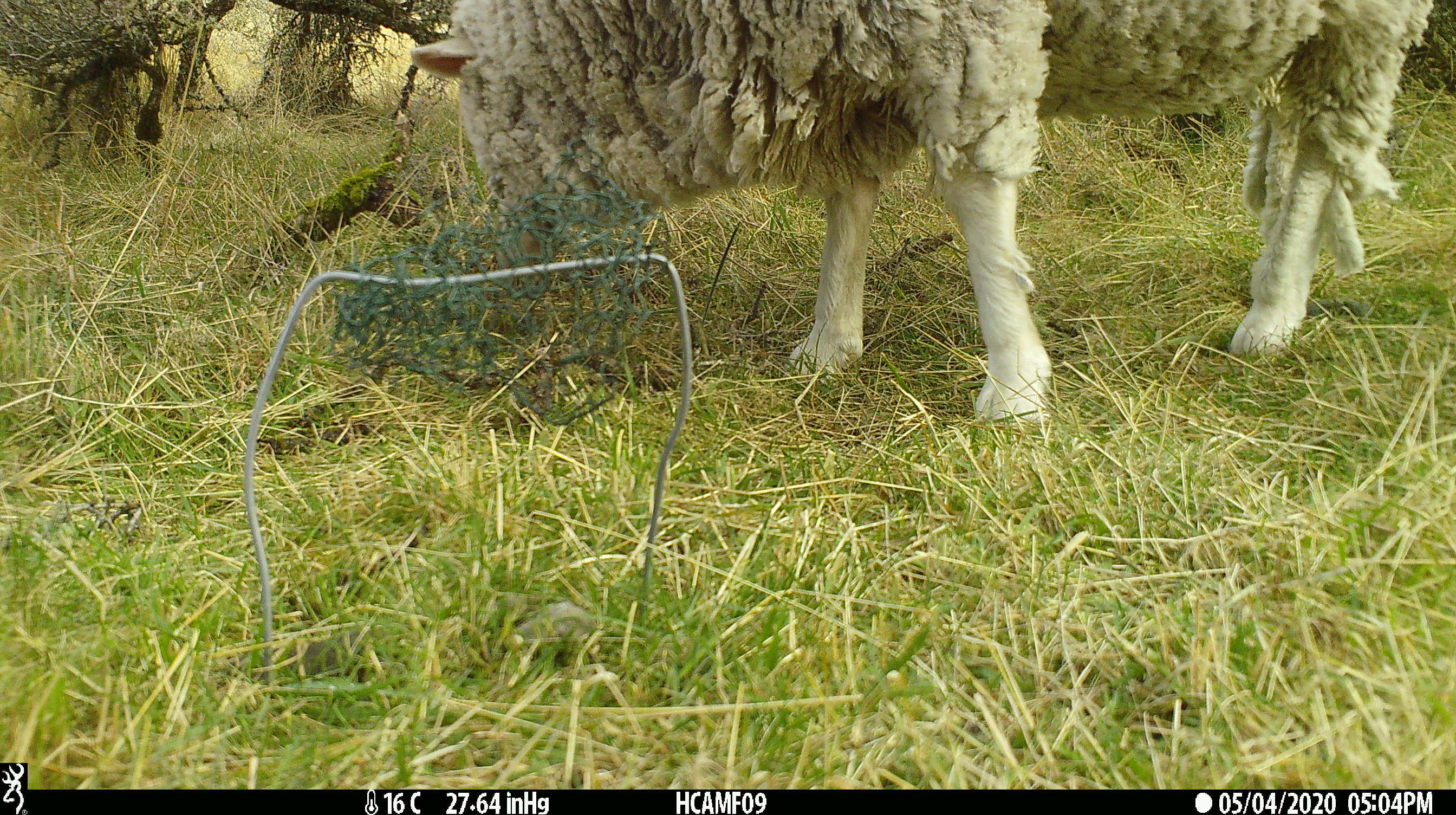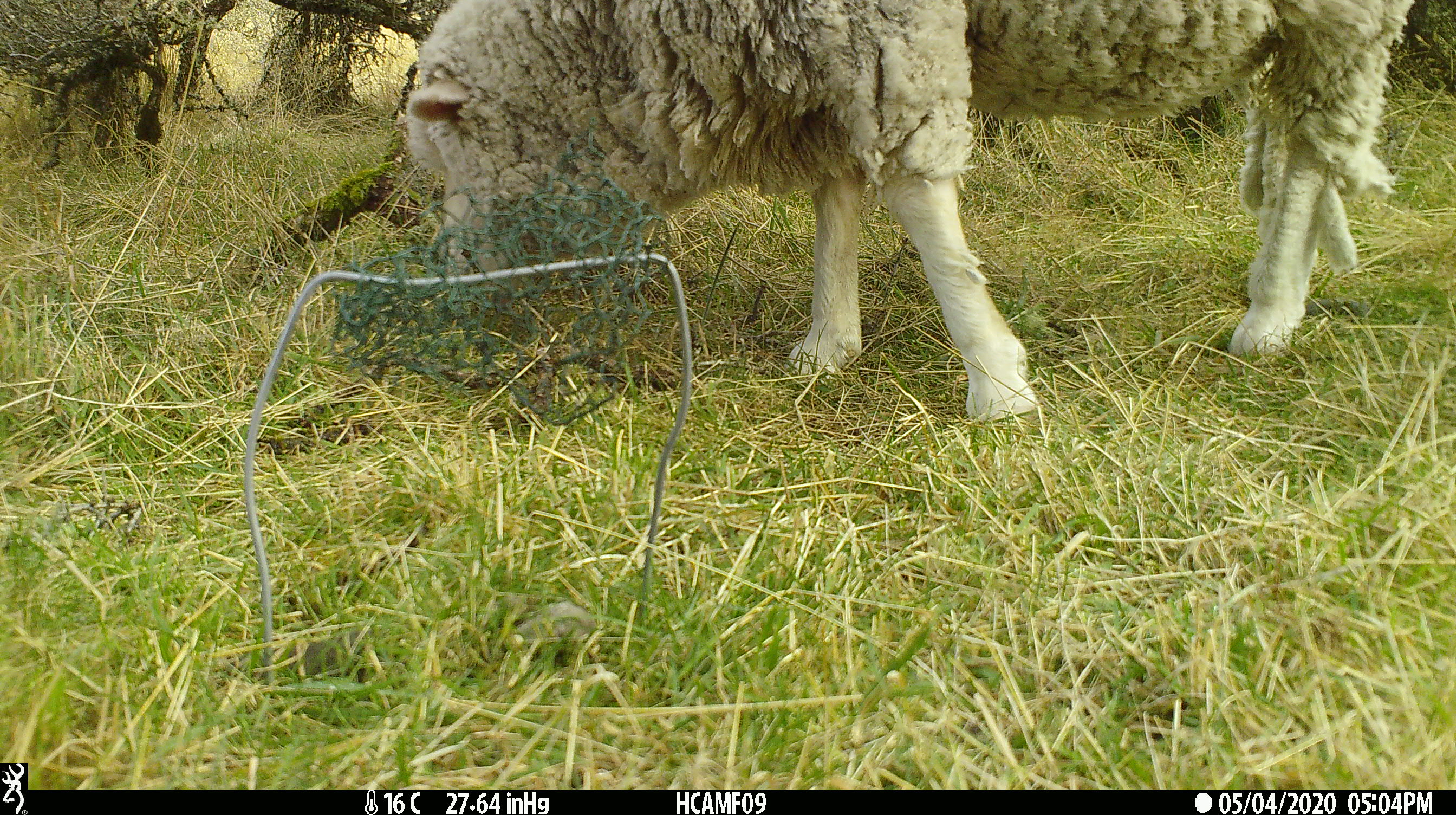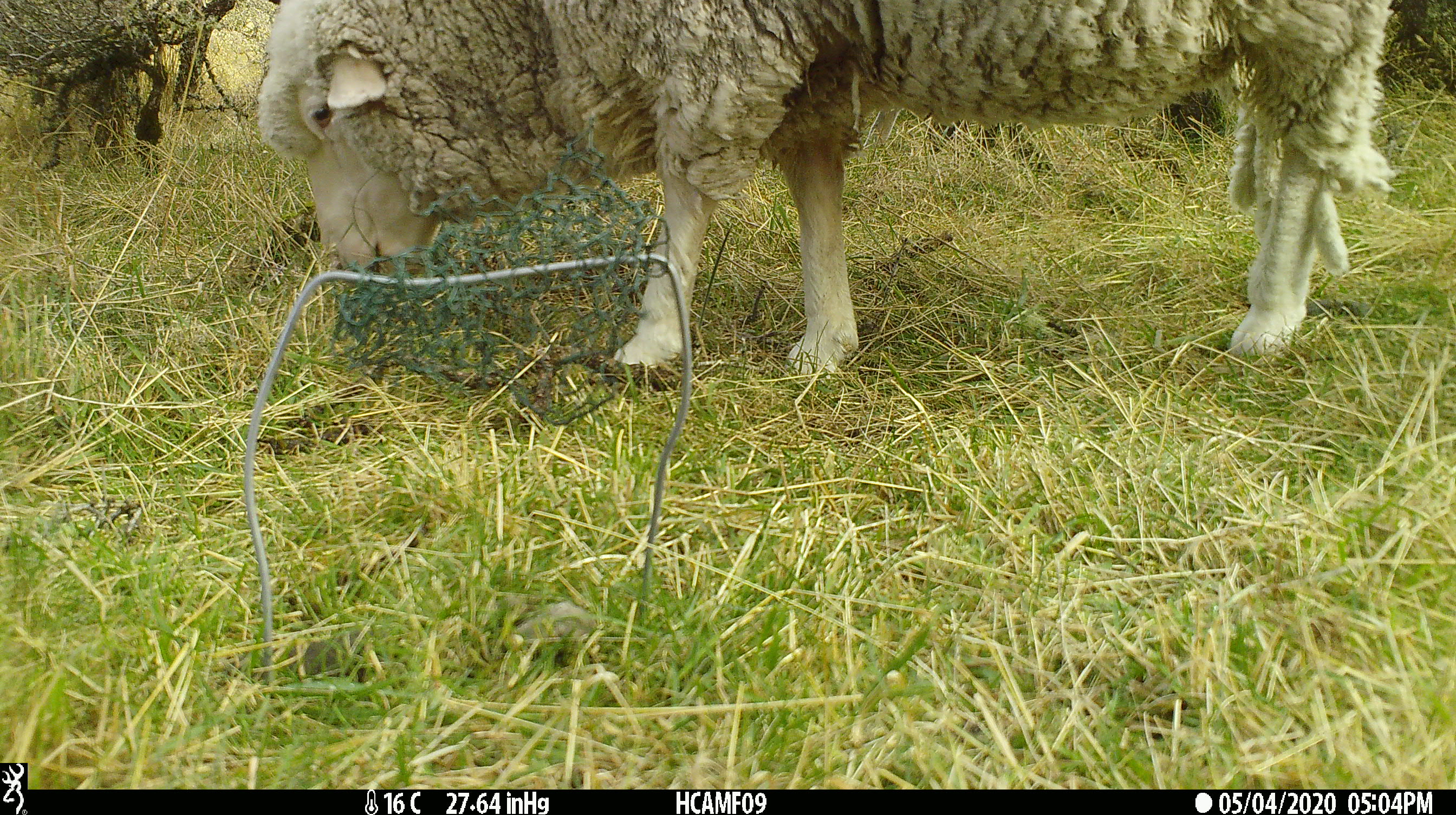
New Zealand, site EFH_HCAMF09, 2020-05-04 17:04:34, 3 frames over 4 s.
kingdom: Animalia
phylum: Chordata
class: Mammalia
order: Artiodactyla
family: Bovidae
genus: Ovis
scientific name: Ovis aries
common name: domestic sheep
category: sheep